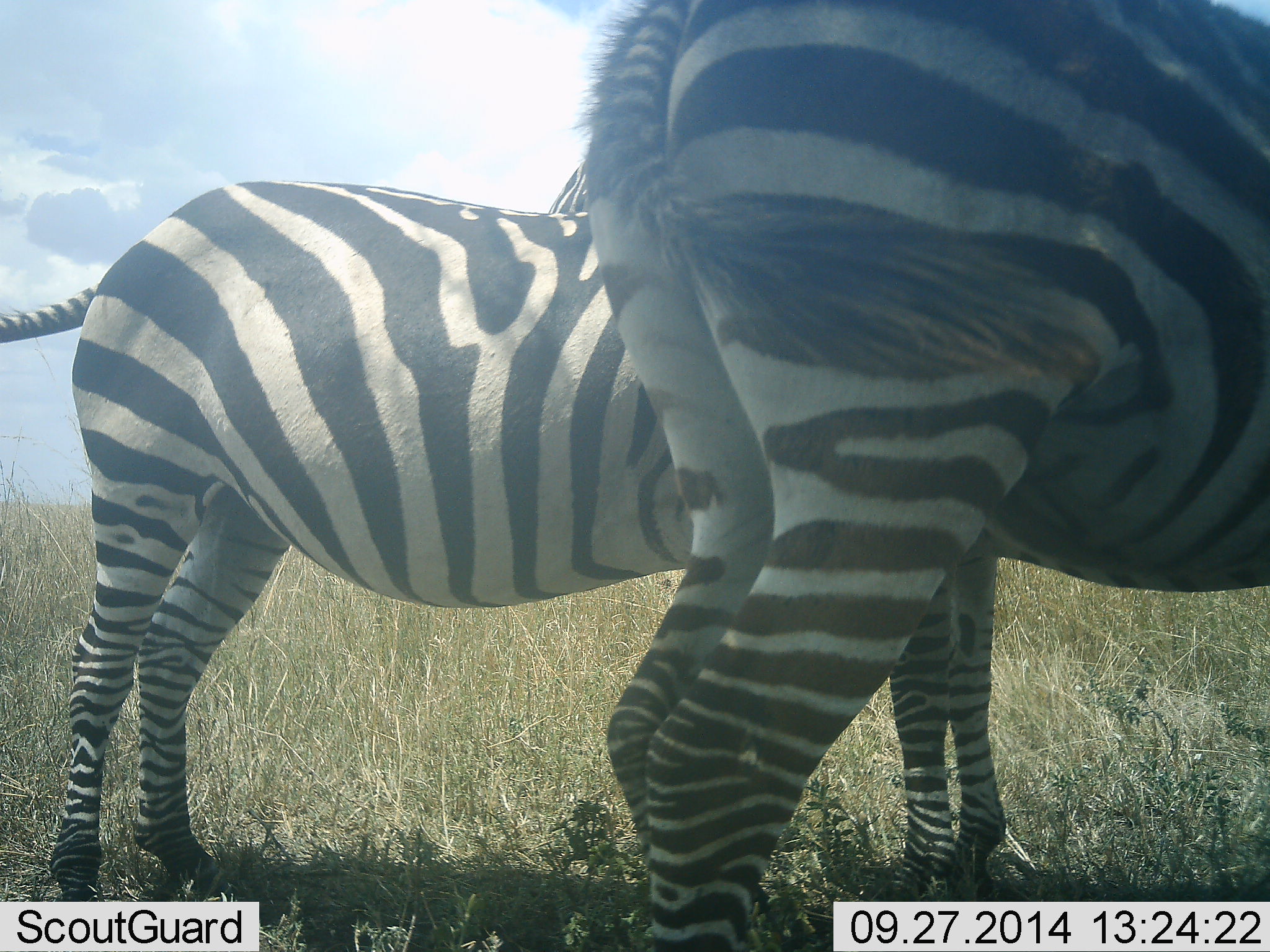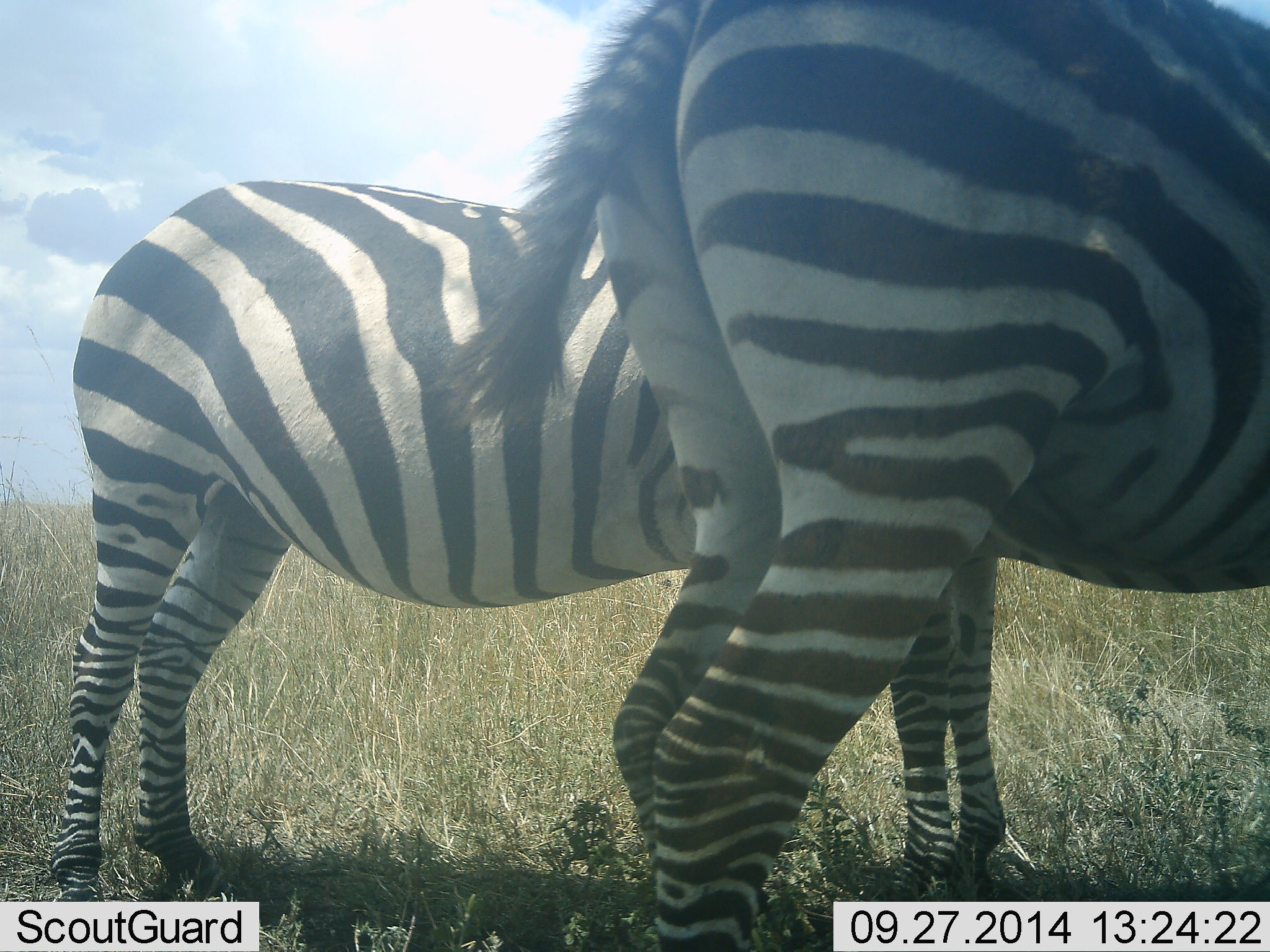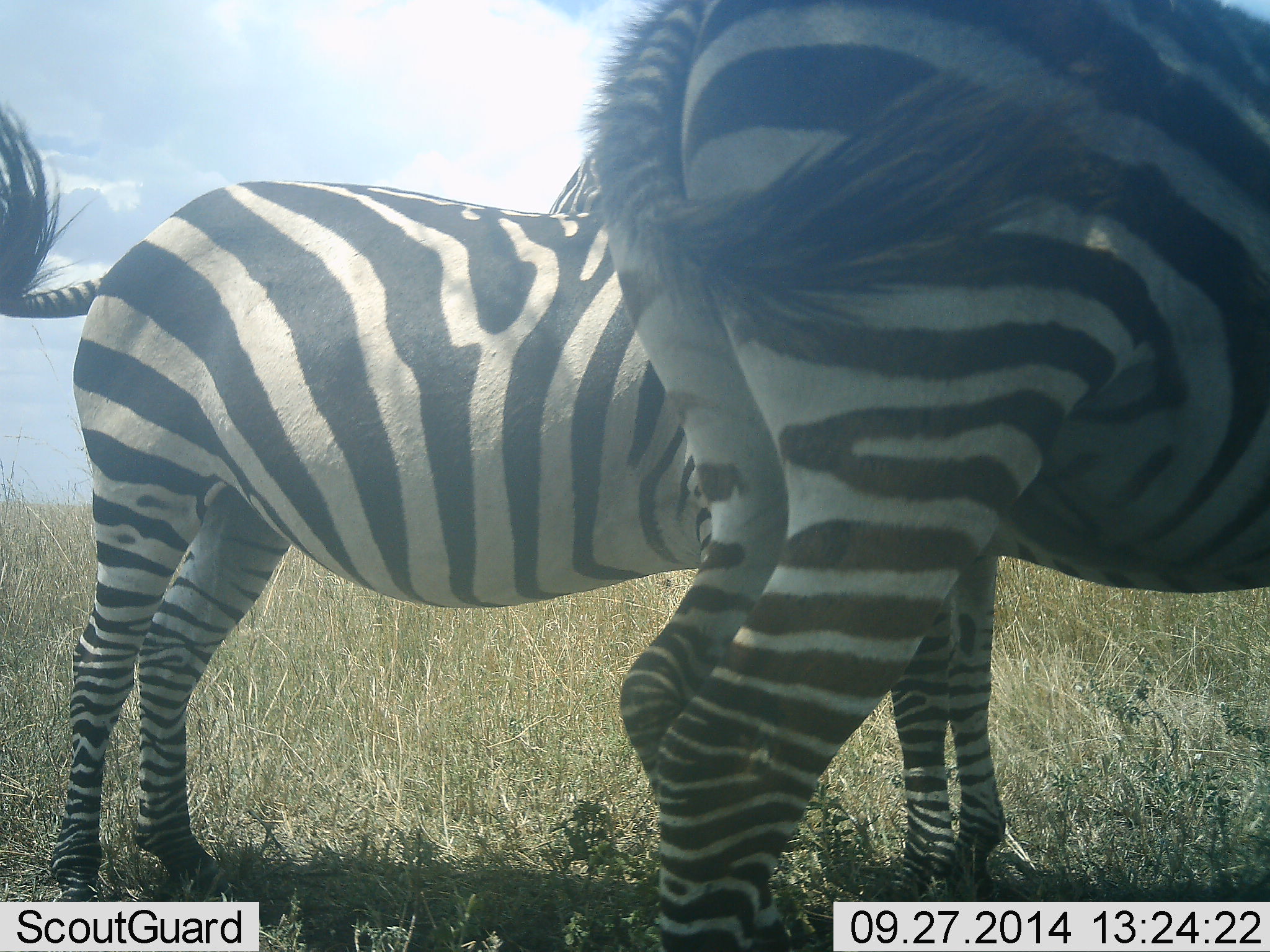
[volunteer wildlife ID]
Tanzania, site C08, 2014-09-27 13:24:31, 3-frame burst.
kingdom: Animalia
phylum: Chordata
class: Mammalia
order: Perissodactyla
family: Equidae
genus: Equus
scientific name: Equus quagga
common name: plains zebra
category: zebra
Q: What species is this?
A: Zebra (plains zebra) (Equus quagga).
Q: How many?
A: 2.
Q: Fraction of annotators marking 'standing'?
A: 100%.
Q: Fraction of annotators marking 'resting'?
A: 0%.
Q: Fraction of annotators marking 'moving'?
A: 0%.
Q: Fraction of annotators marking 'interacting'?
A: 0%.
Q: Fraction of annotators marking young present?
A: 0%.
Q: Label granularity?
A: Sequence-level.